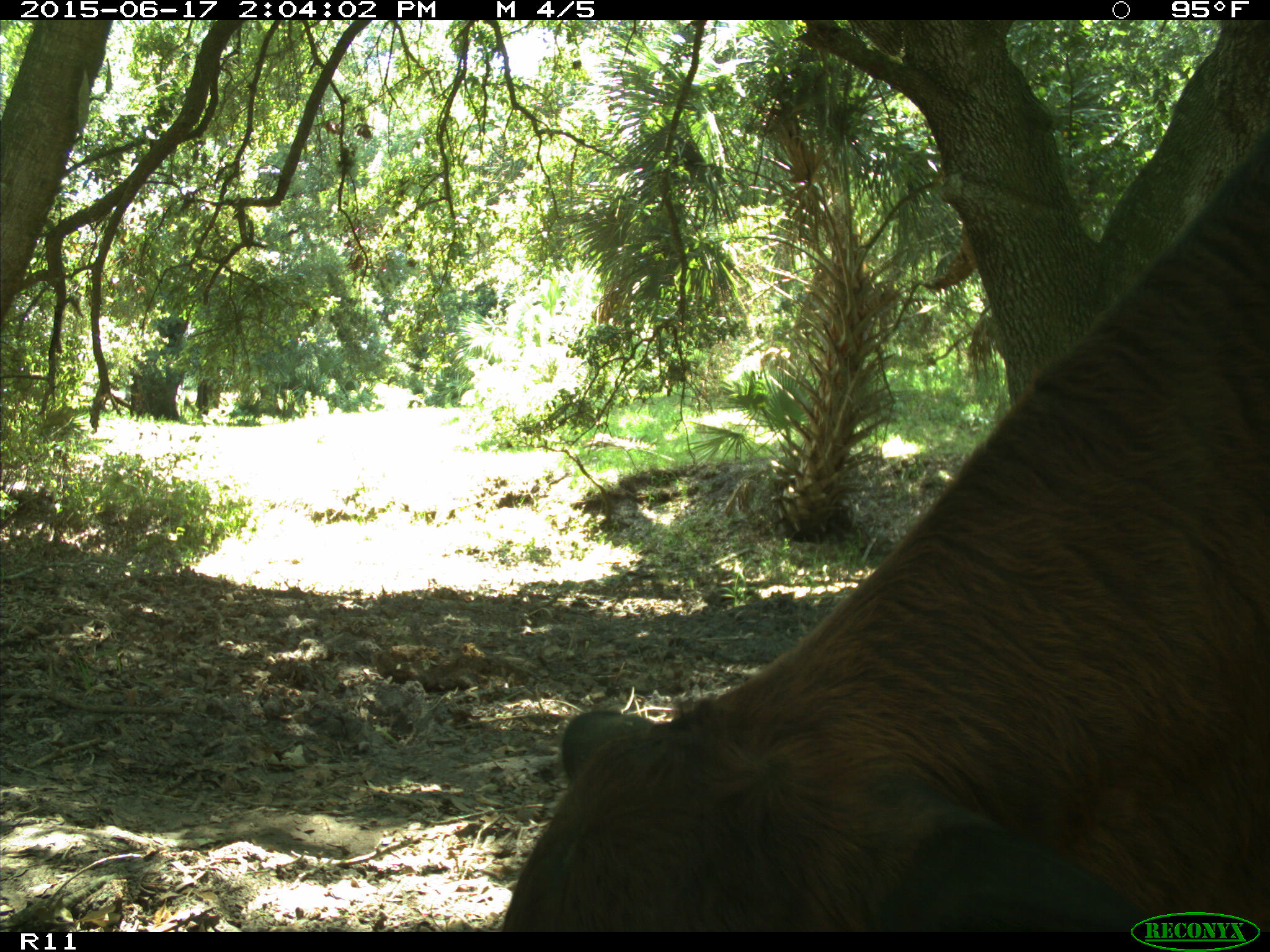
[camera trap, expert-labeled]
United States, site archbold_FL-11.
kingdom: Animalia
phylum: Chordata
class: Mammalia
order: Artiodactyla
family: Bovidae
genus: Bos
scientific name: Bos taurus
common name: domestic cow